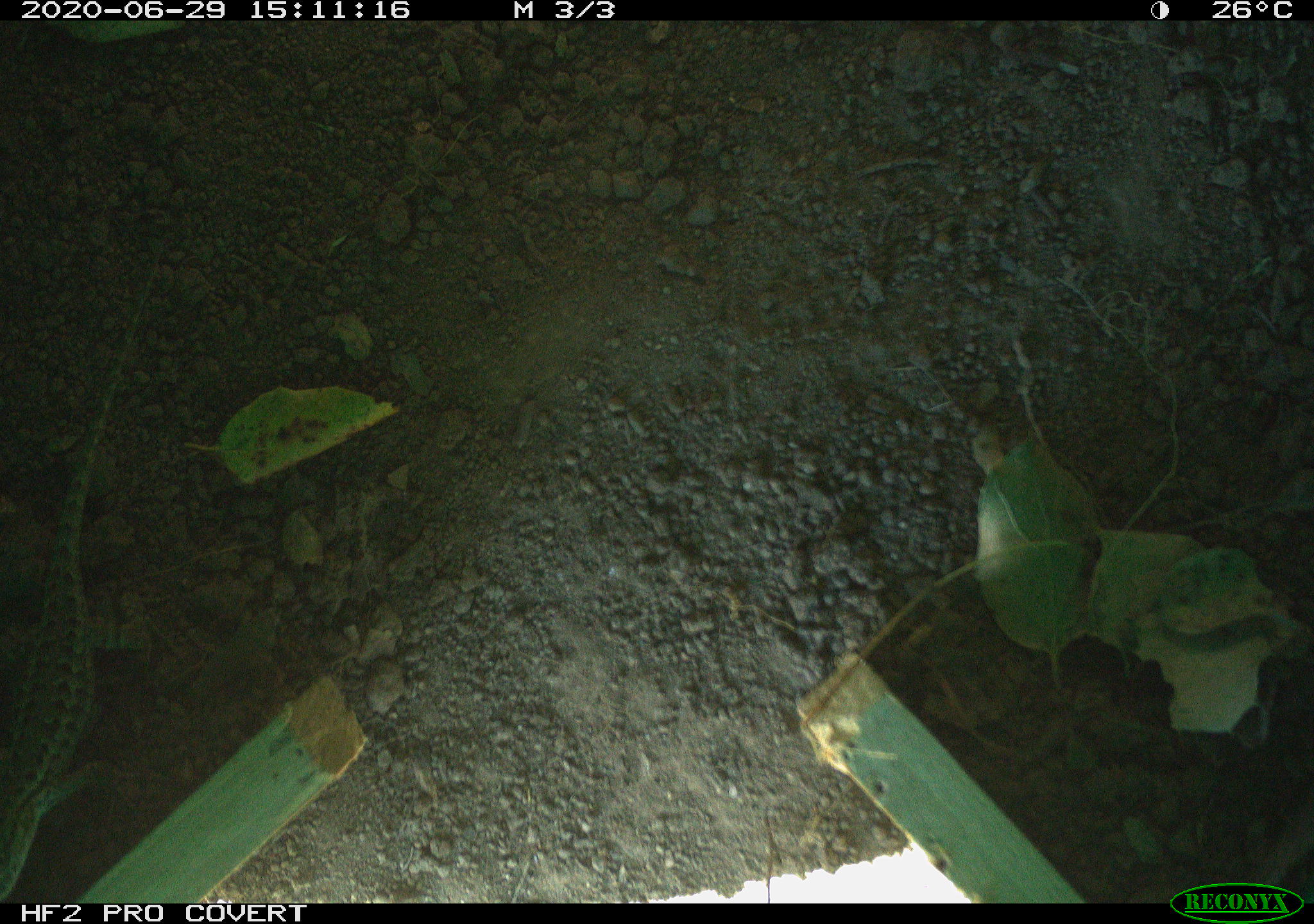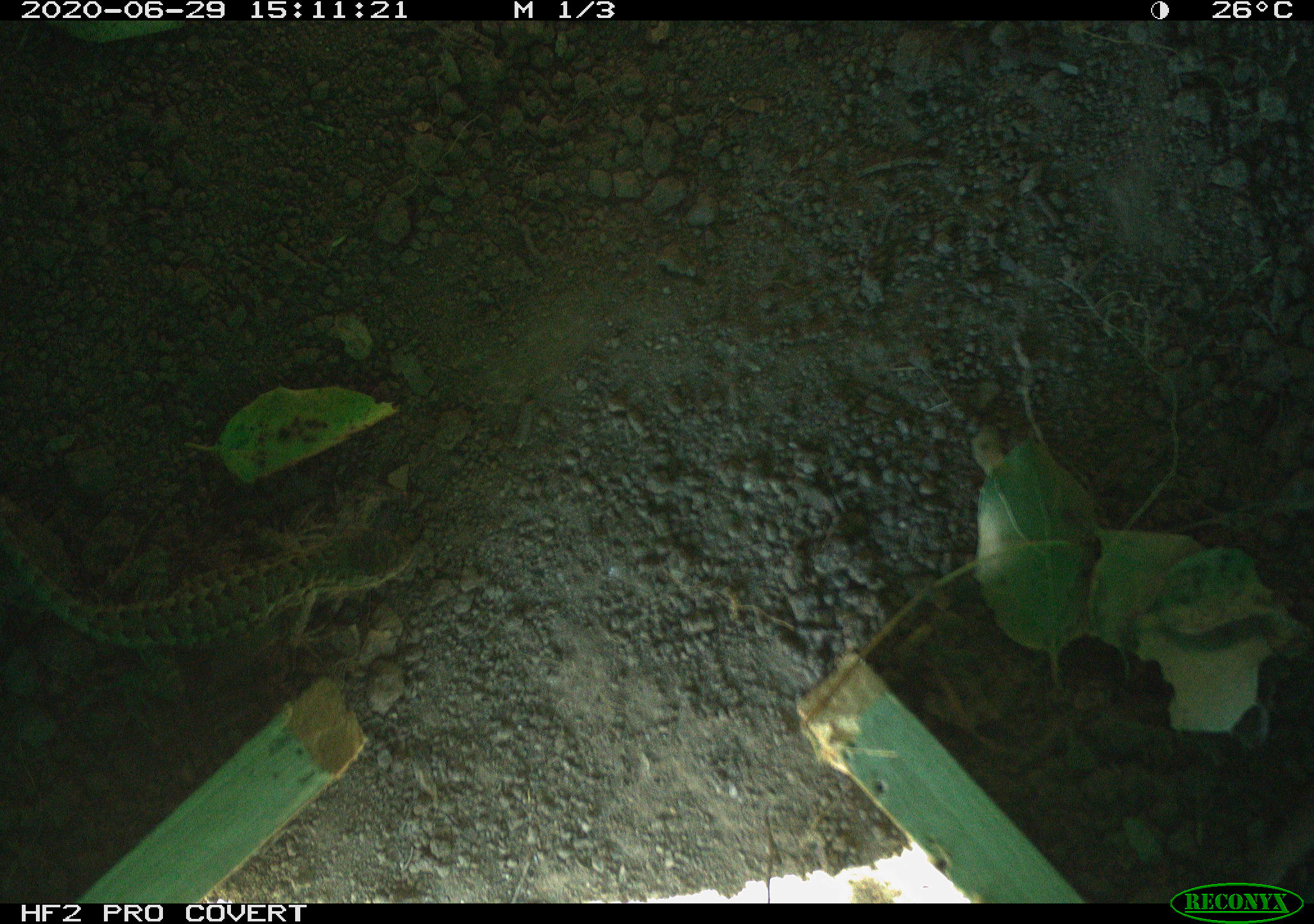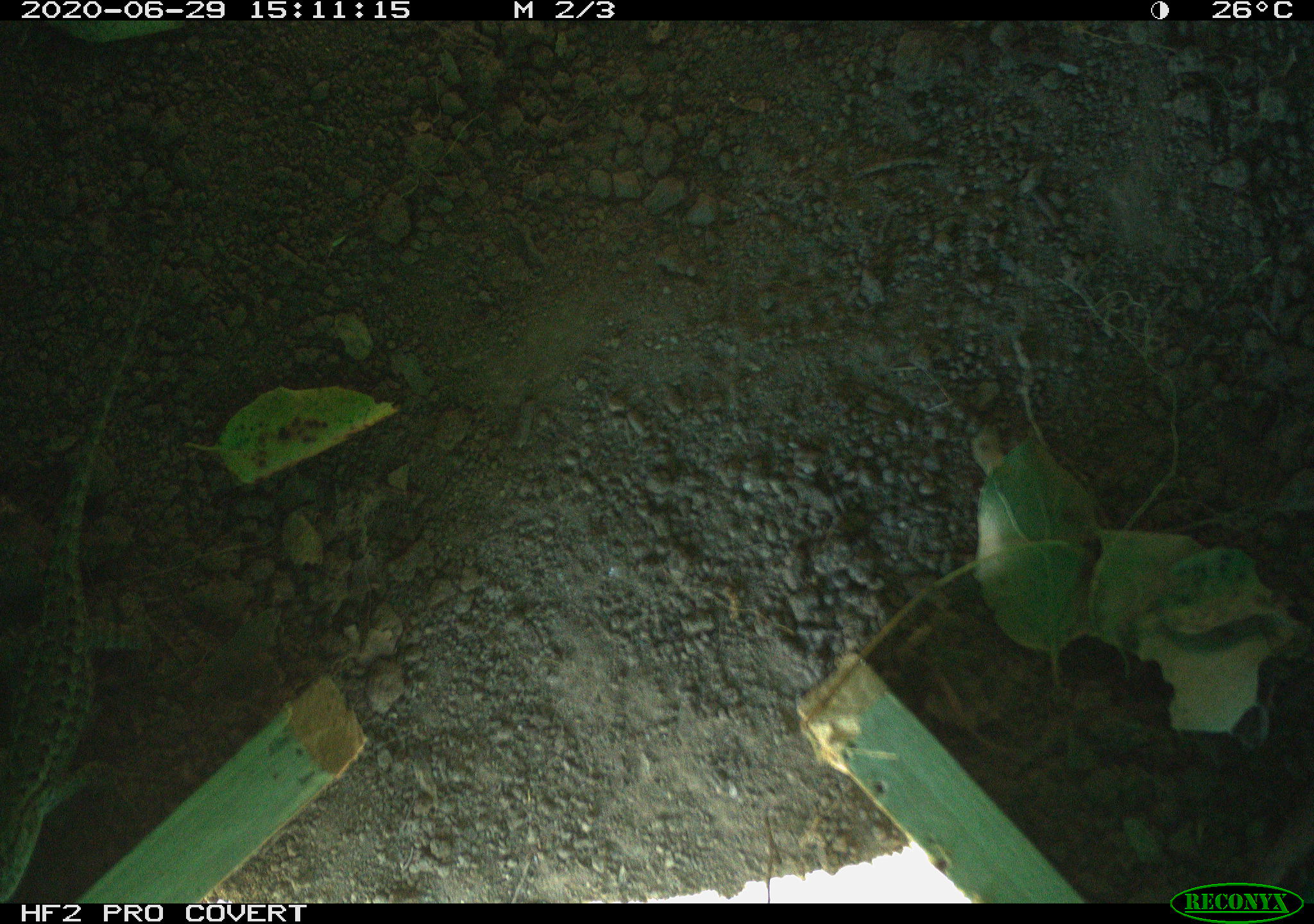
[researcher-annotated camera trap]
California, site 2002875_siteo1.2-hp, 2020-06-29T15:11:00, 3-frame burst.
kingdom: Animalia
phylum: Chordata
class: Reptilia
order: Squamata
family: Phrynosomatidae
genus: Sceloporus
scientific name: Sceloporus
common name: spiny lizards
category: sceloporus species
Sceloporus species (spiny lizards) (Sceloporus).